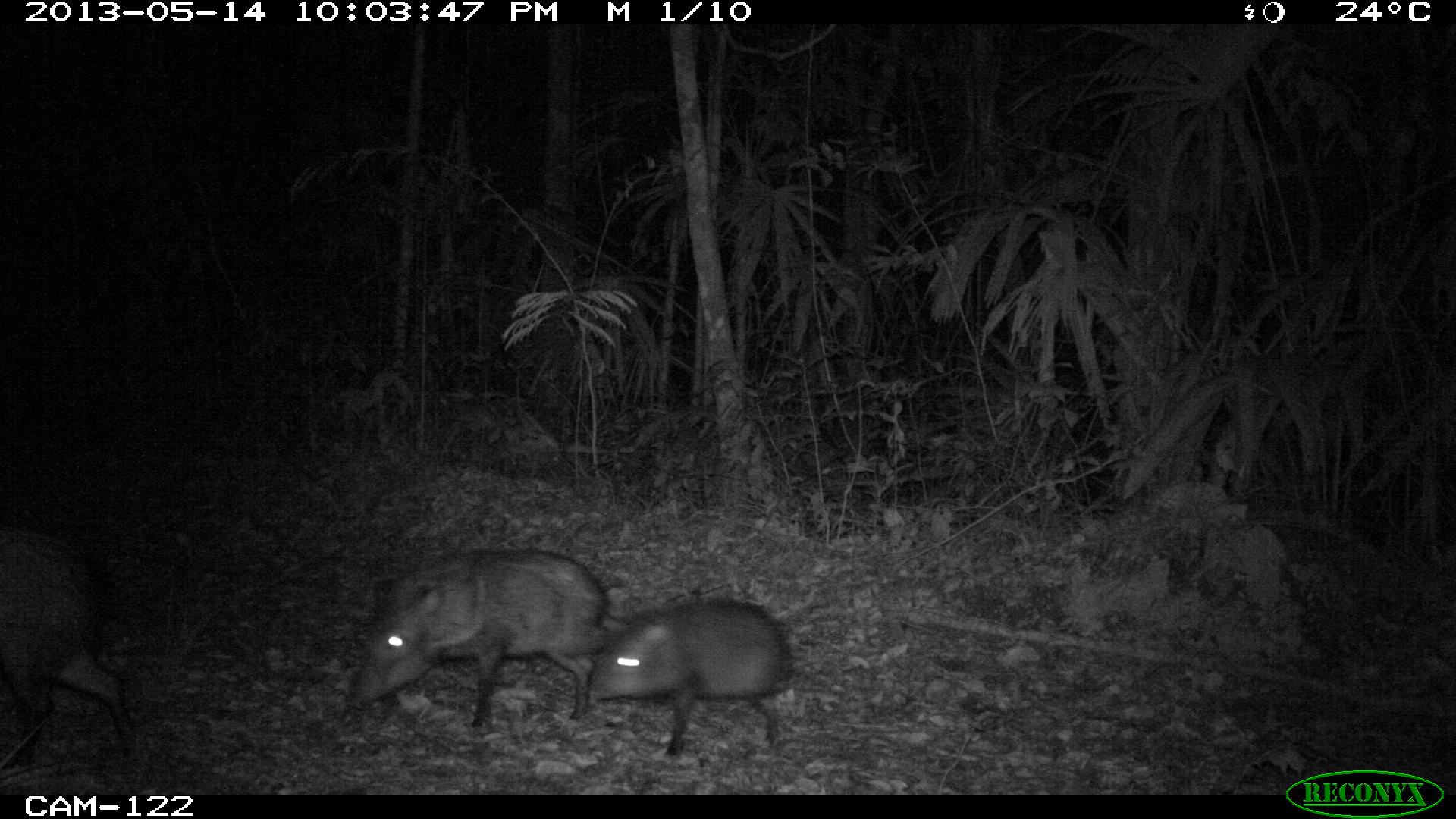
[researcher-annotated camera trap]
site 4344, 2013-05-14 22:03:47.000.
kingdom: Animalia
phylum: Chordata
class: Mammalia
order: Artiodactyla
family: Tayassuidae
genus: Pecari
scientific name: Pecari tajacu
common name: collared peccary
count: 9